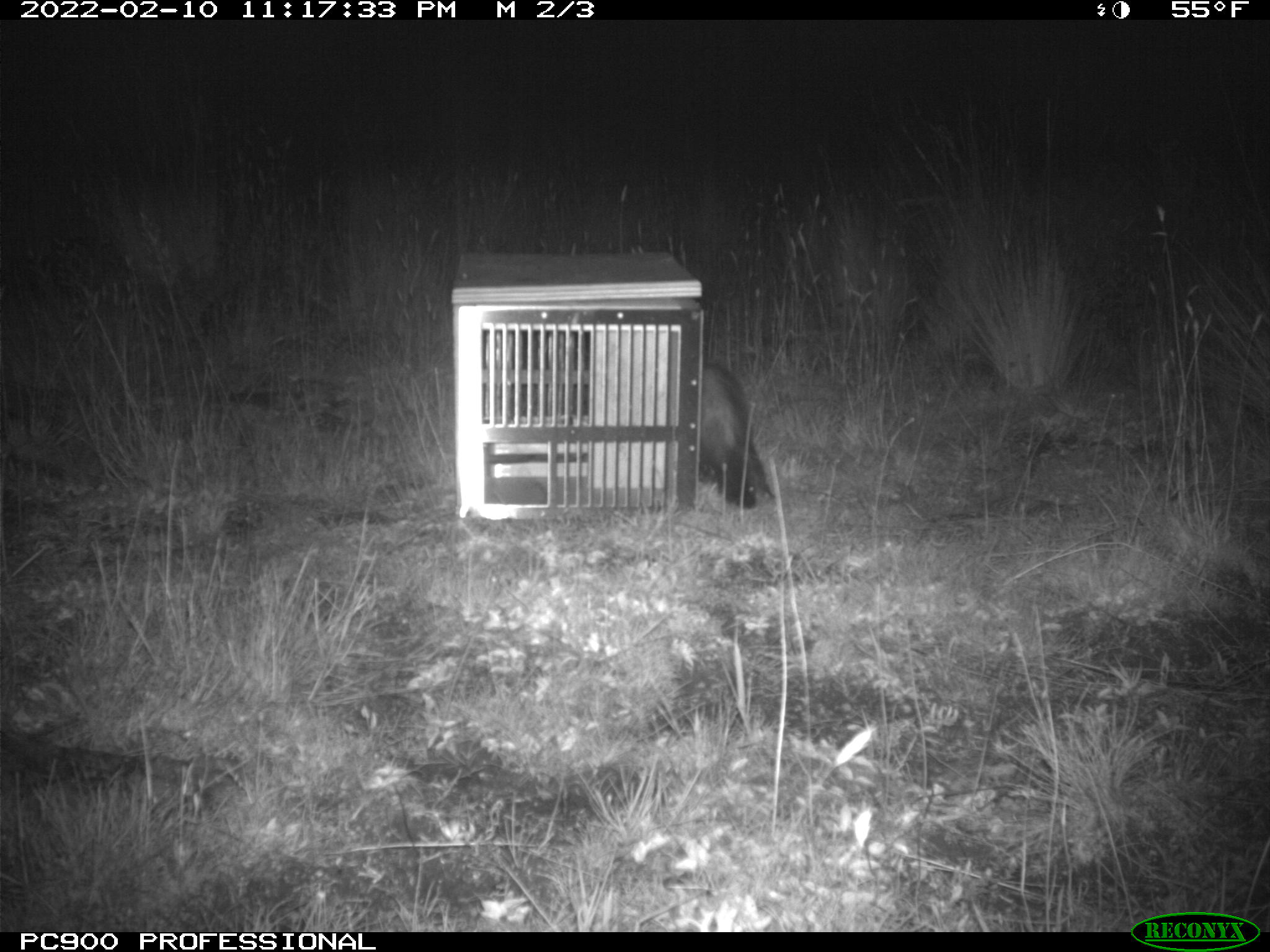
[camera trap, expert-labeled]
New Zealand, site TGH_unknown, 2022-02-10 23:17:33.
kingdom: Animalia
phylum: Chordata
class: Mammalia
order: Carnivora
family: Mustelidae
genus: Mustela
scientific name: Mustela furo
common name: ferret